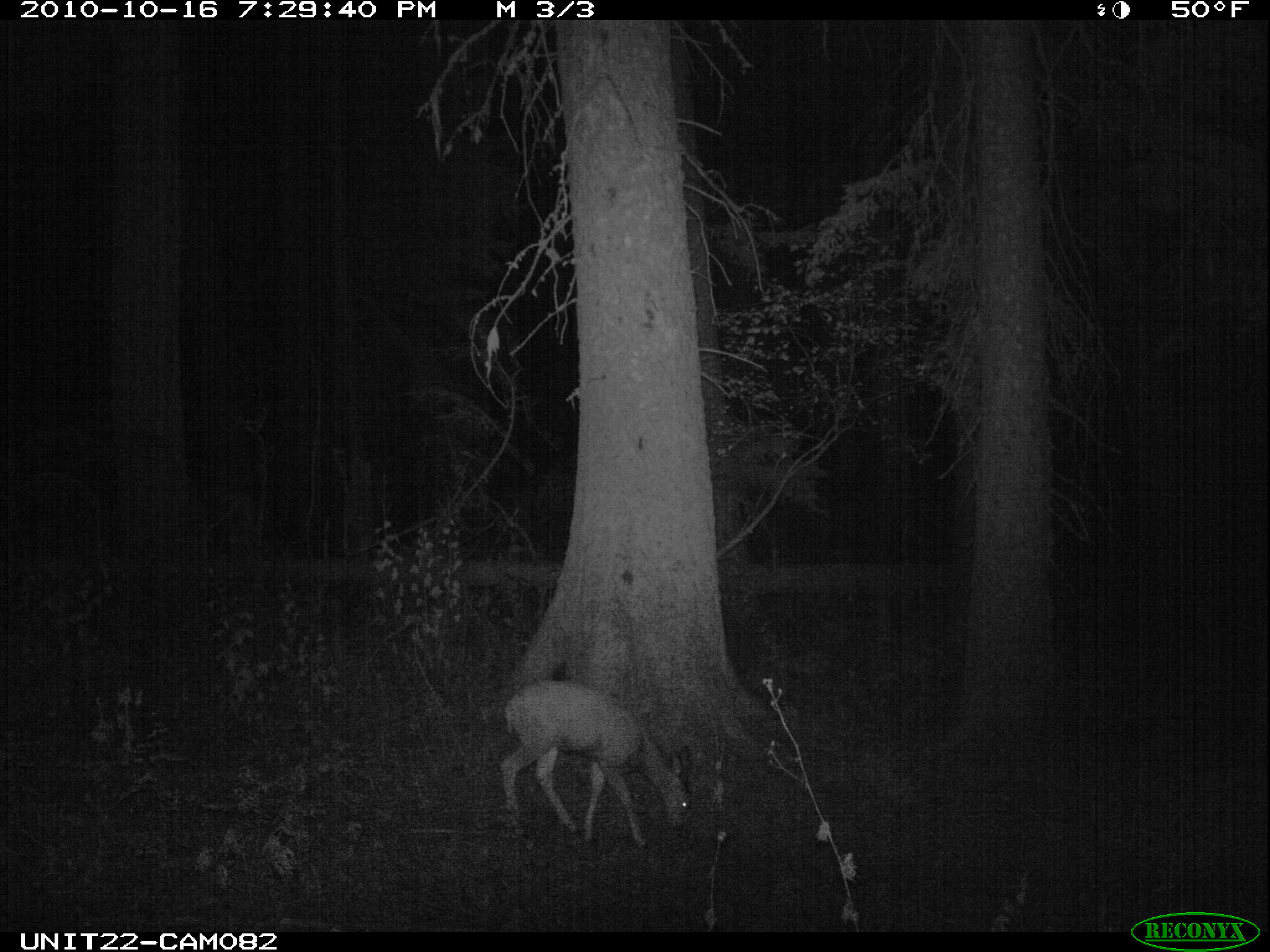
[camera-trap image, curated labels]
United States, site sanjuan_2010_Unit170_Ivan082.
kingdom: Animalia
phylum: Chordata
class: Mammalia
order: Artiodactyla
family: Cervidae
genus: Odocoileus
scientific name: Odocoileus hemionus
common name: mule deer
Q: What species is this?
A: Odocoileus hemionus (mule deer).